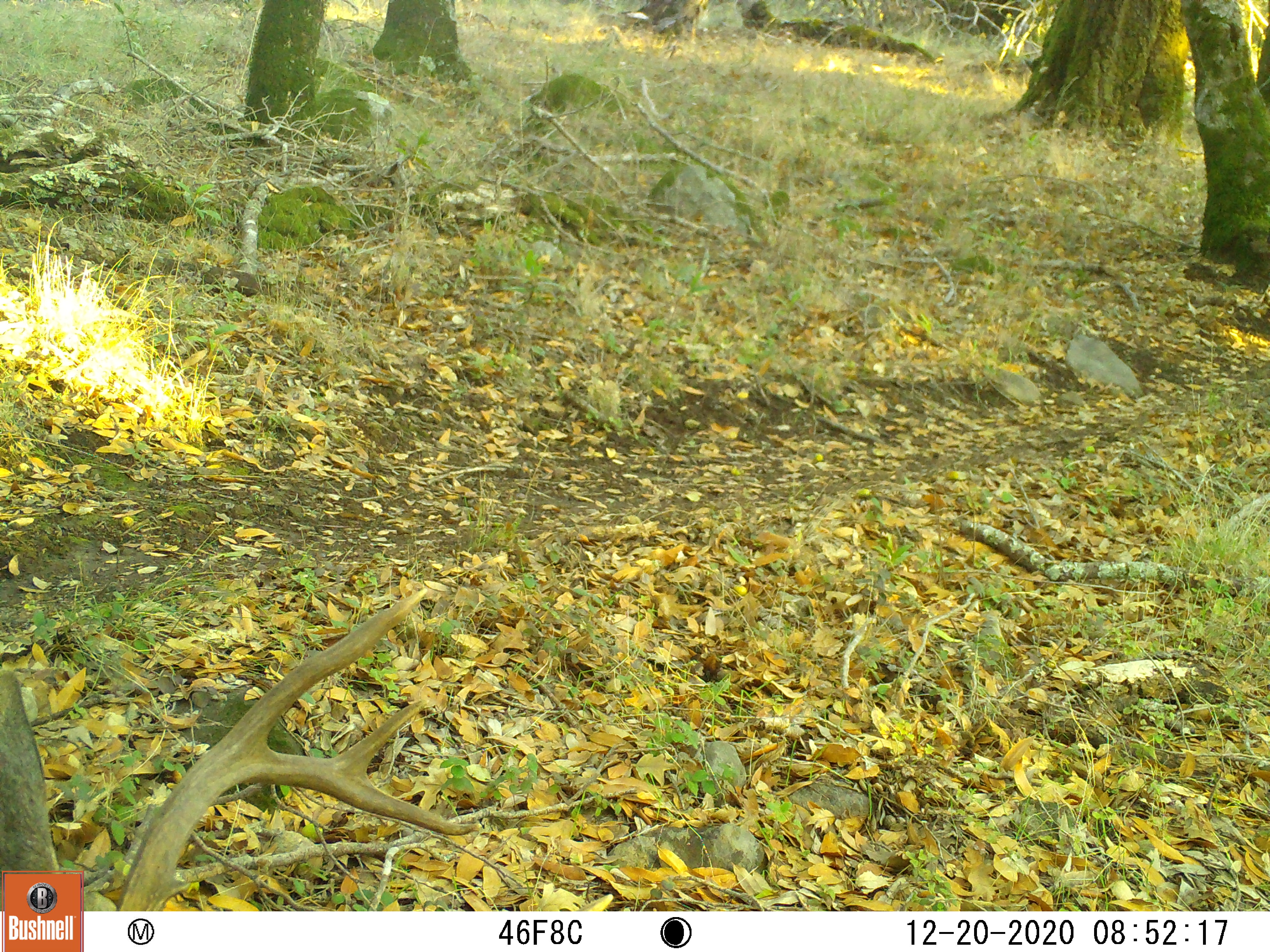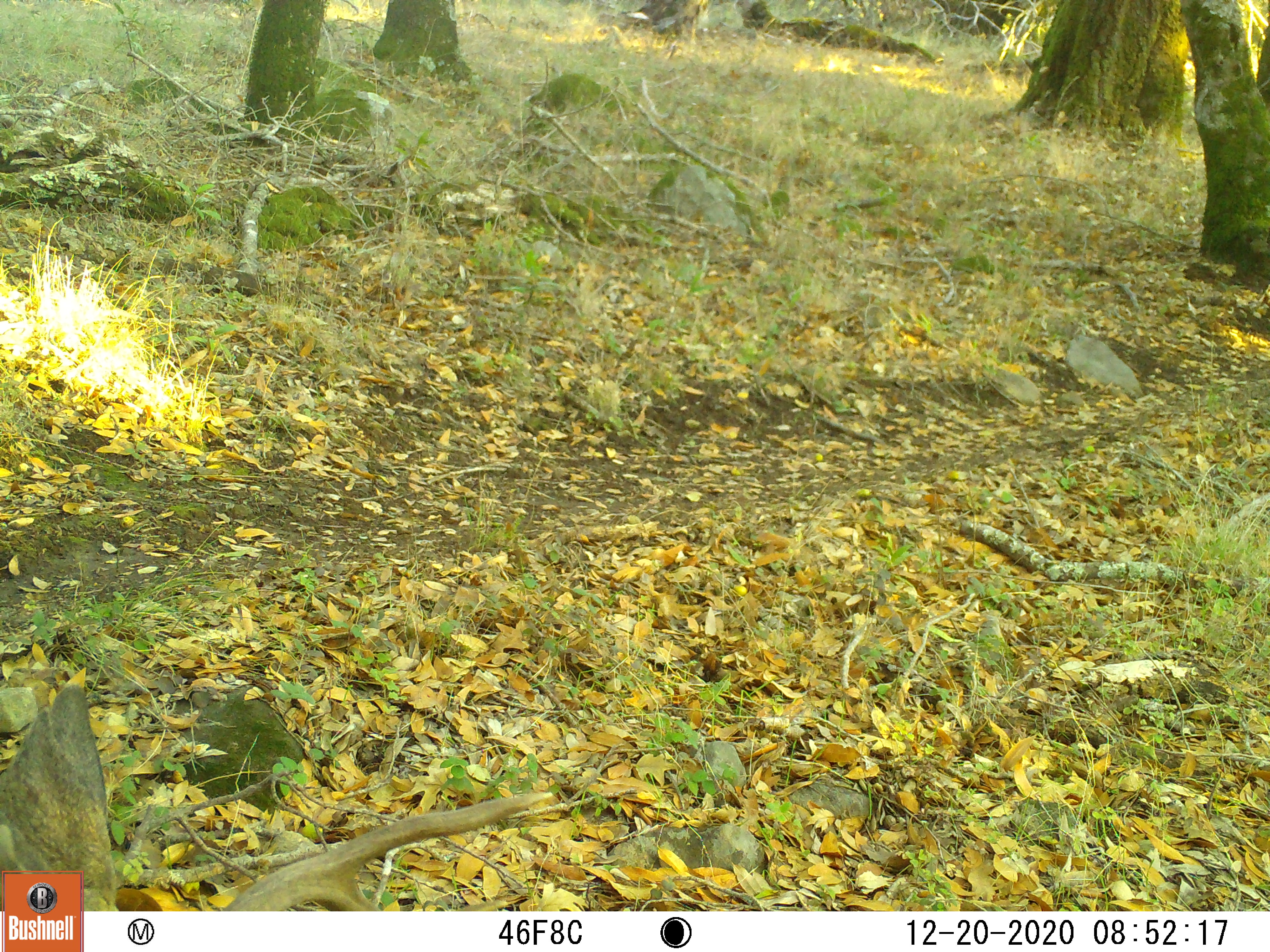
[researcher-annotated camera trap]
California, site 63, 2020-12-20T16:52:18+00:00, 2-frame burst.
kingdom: Animalia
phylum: Chordata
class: Mammalia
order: Artiodactyla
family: Cervidae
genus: Odocoileus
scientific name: Odocoileus hemionus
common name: mule deer